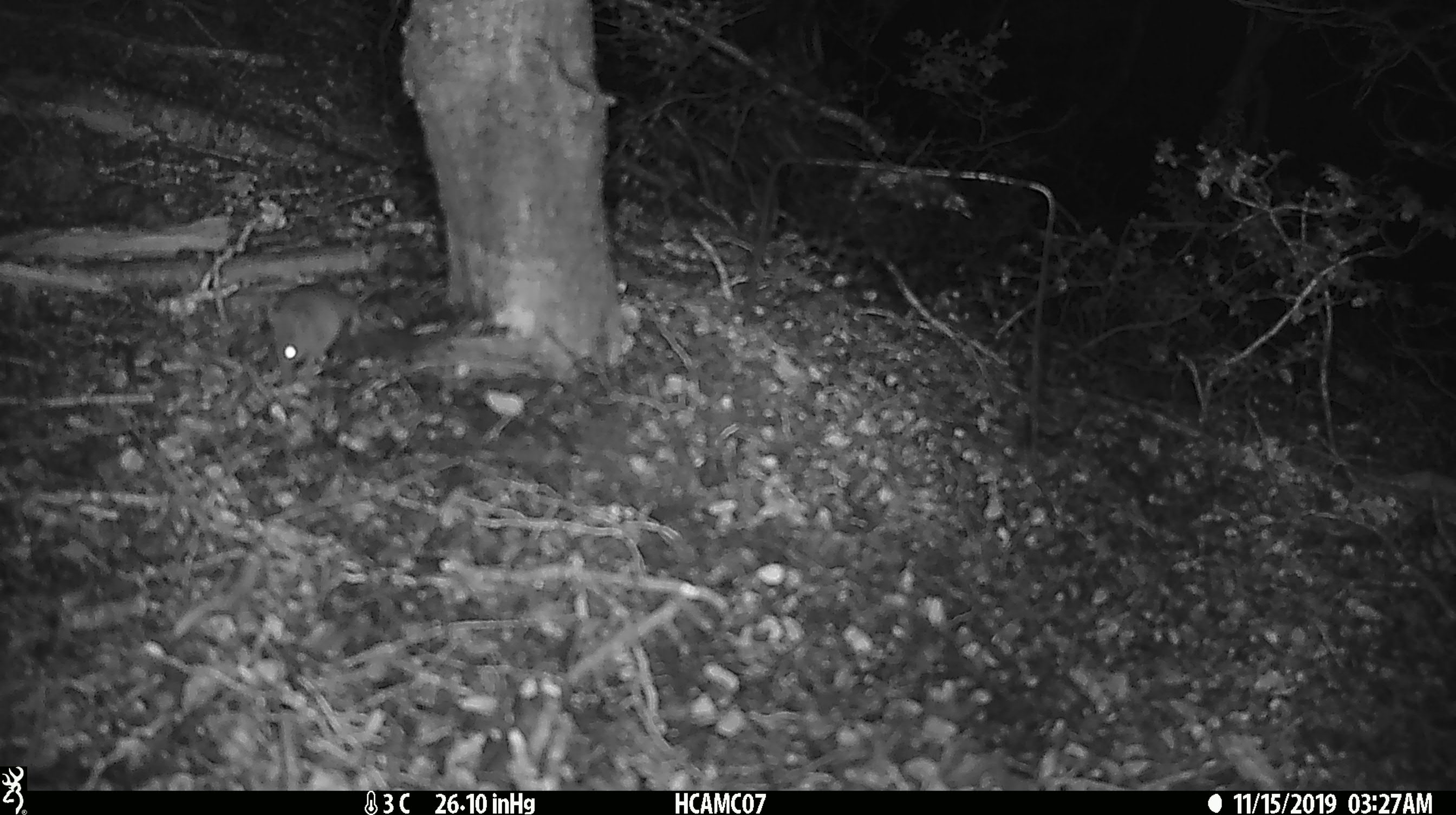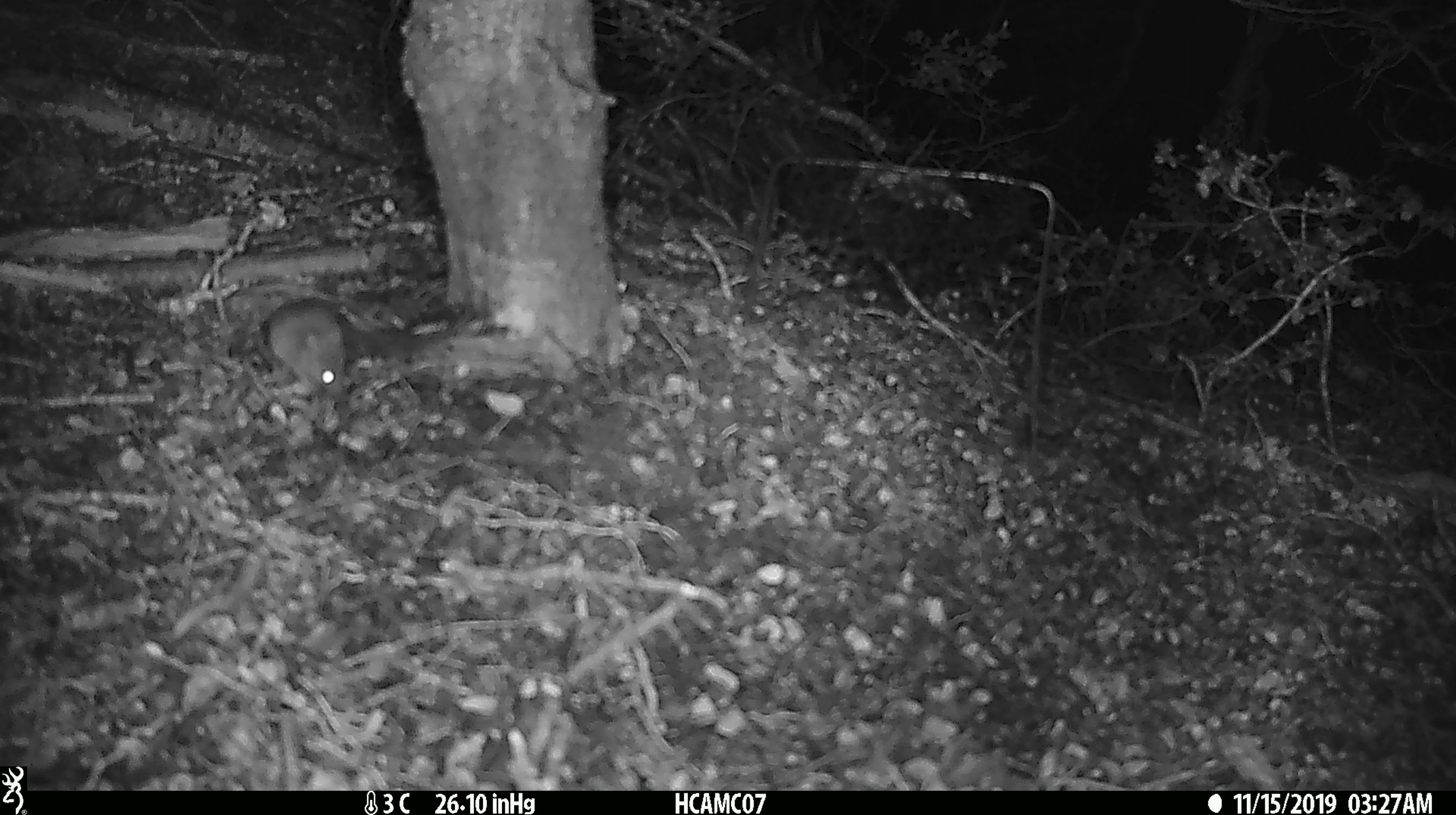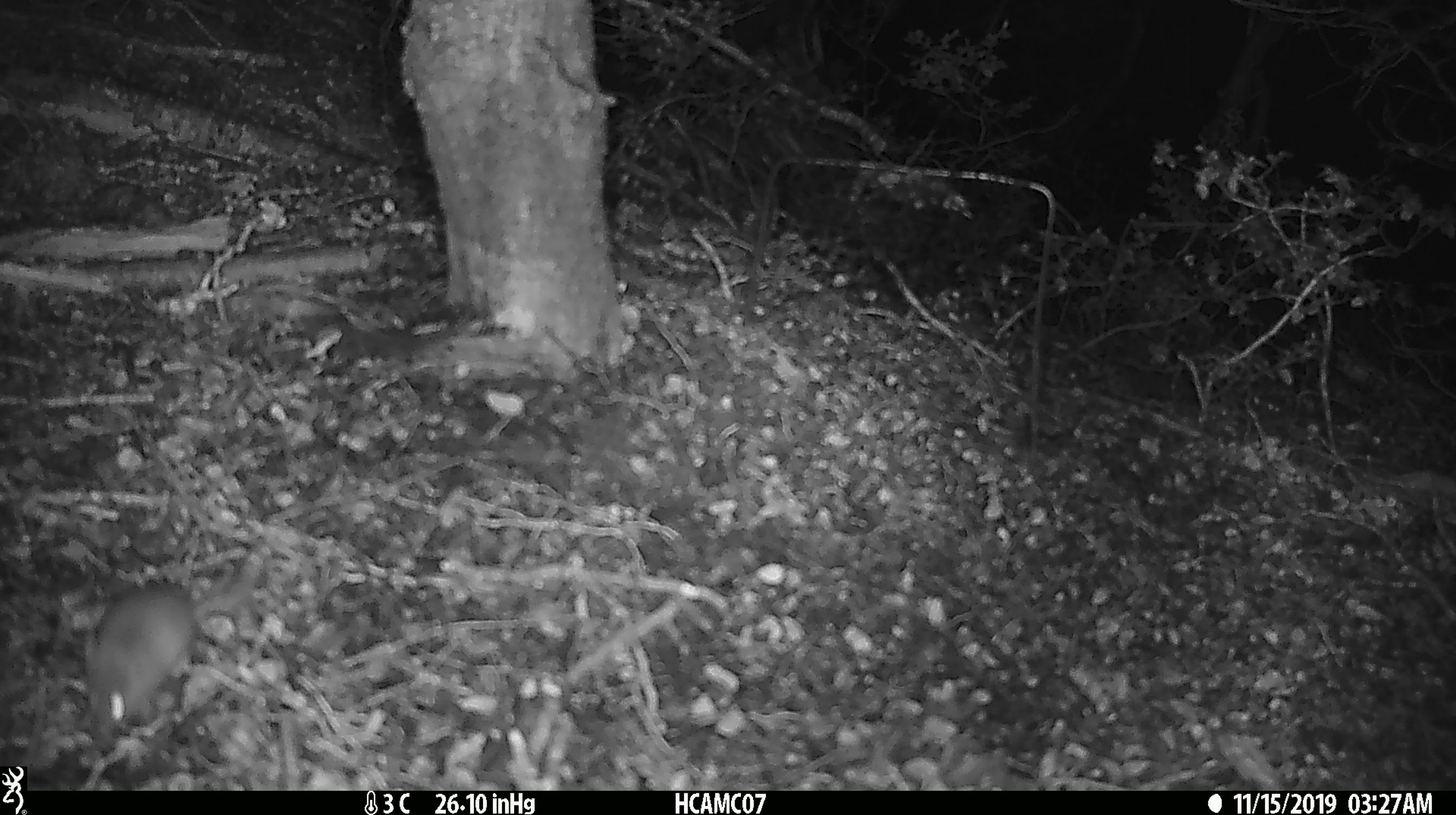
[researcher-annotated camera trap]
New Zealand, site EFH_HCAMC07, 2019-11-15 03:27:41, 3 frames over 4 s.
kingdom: Animalia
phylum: Chordata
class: Mammalia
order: Rodentia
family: Muridae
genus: Mus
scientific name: Mus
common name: mouse